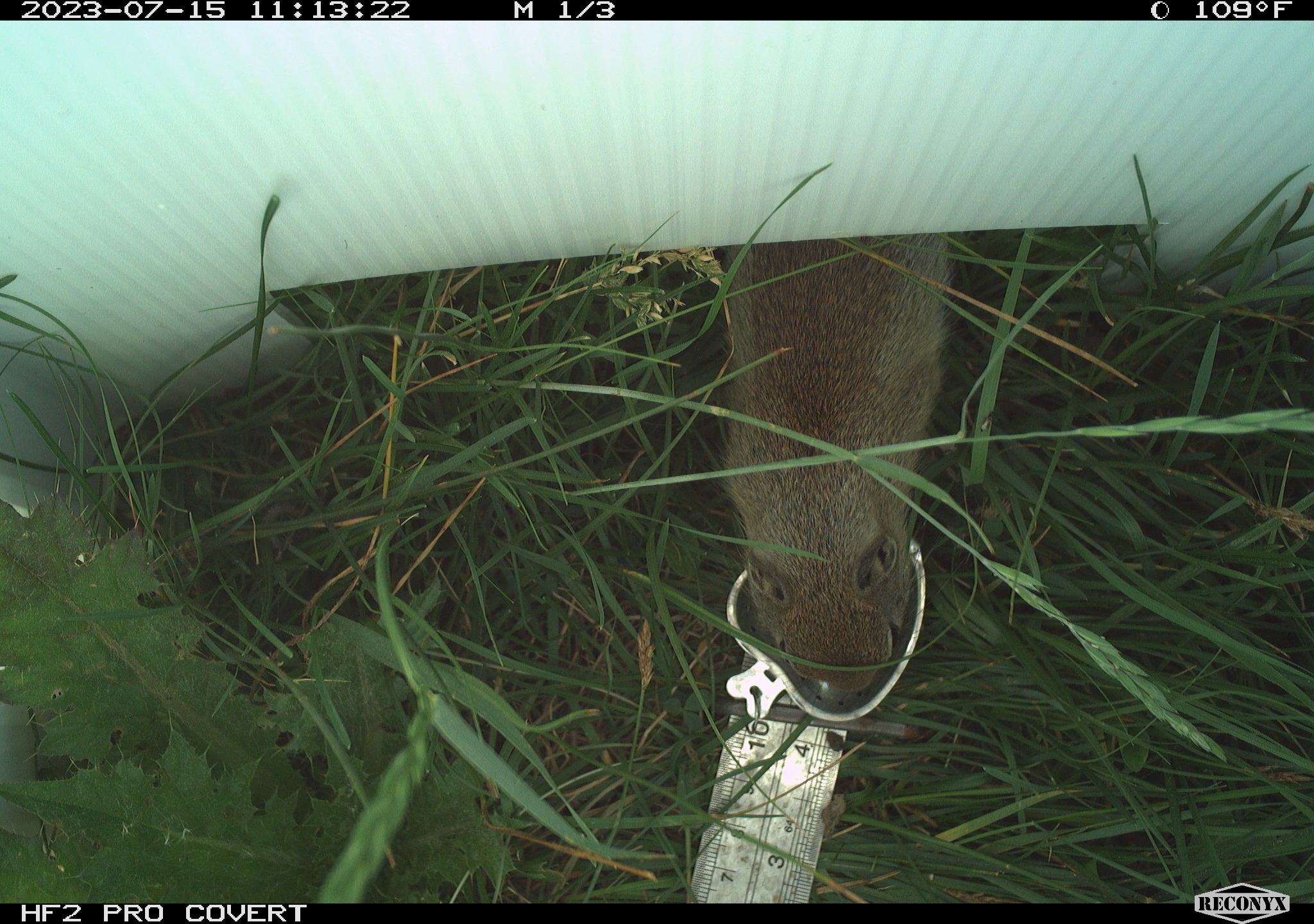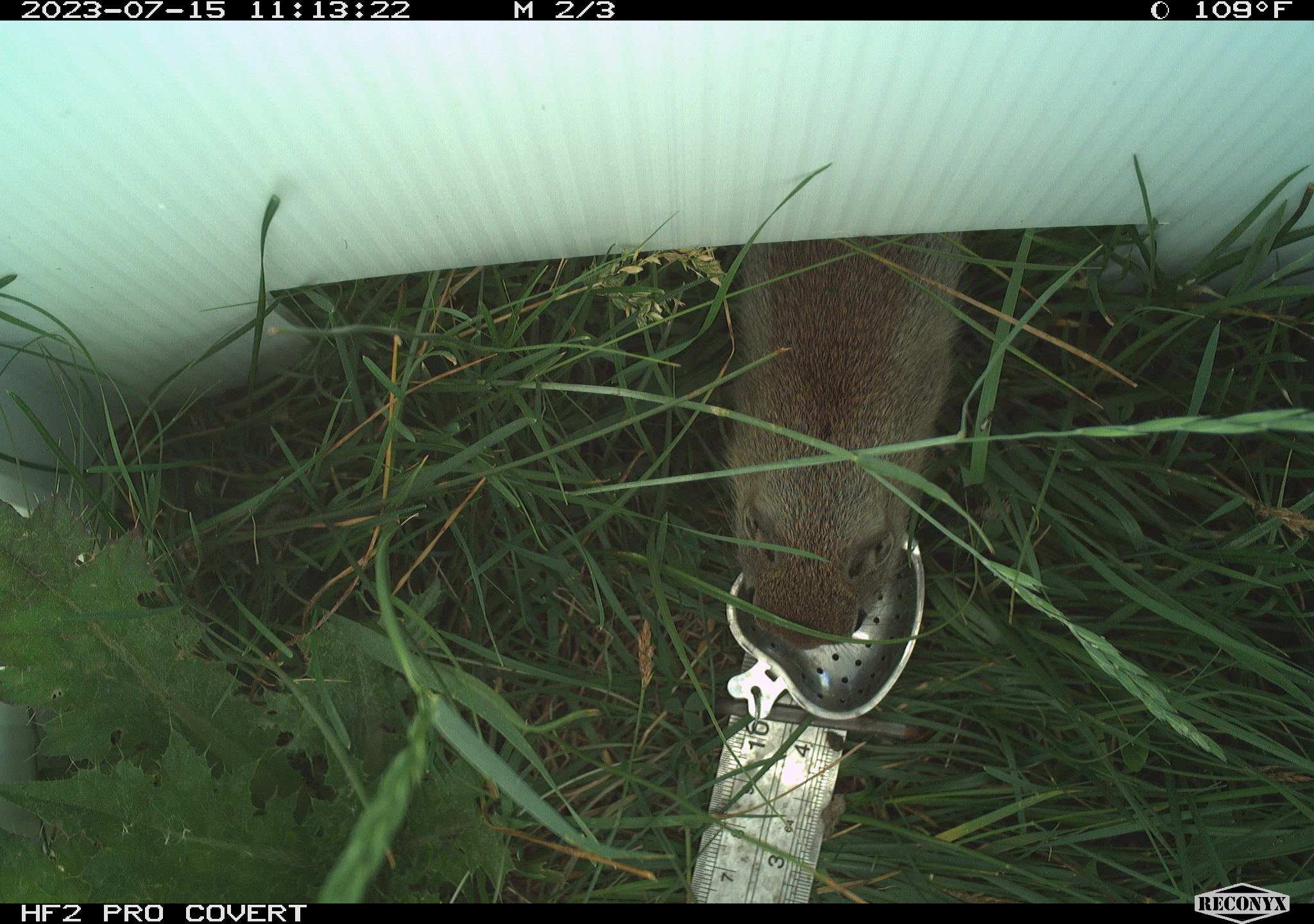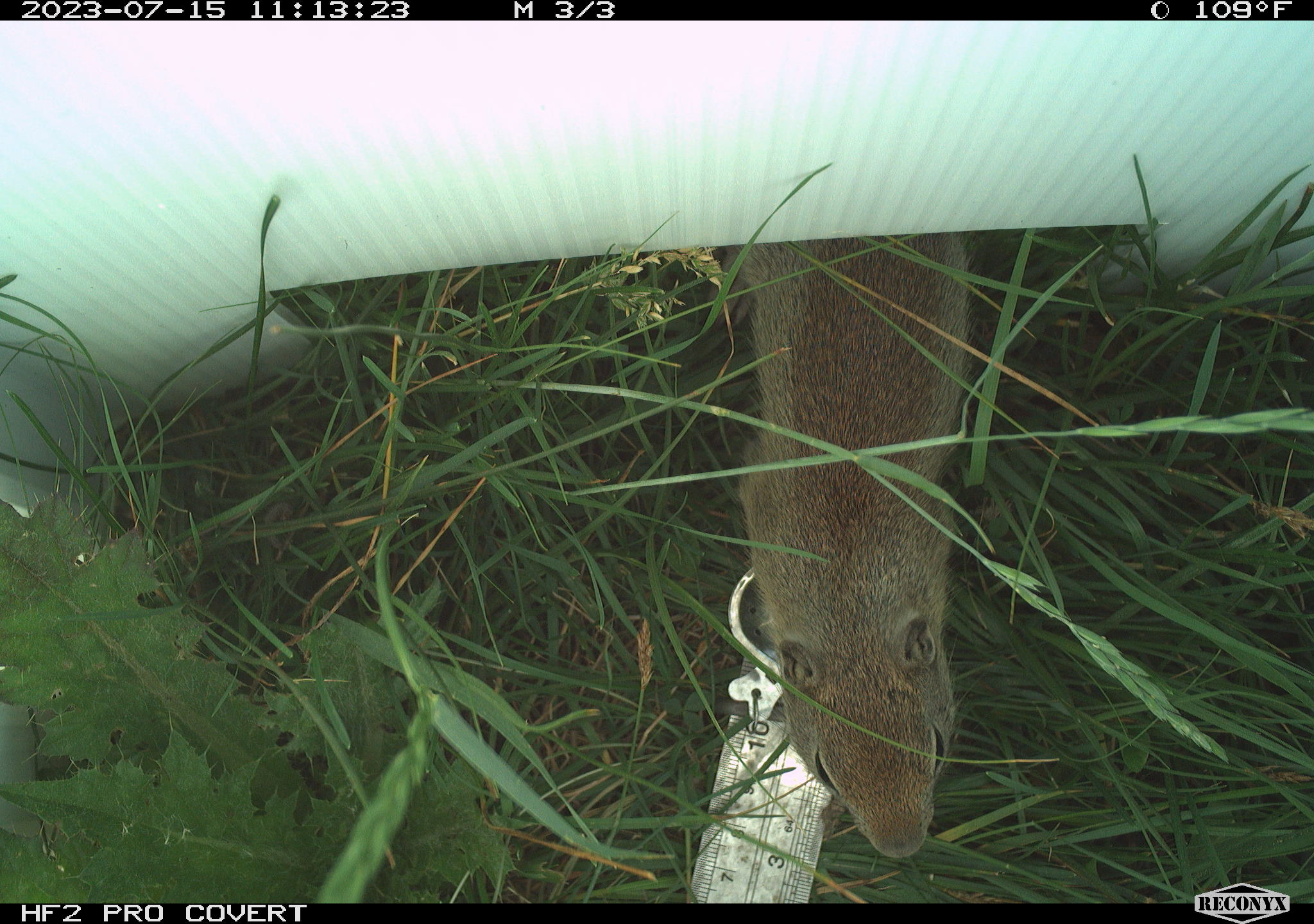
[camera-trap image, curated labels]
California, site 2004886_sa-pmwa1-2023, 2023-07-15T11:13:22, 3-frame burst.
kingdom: Animalia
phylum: Chordata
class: Mammalia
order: Rodentia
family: Sciuridae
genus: Urocitellus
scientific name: Urocitellus beldingi beldingi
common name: belding's ground squirrel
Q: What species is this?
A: Belding's ground squirrel (Urocitellus beldingi beldingi).